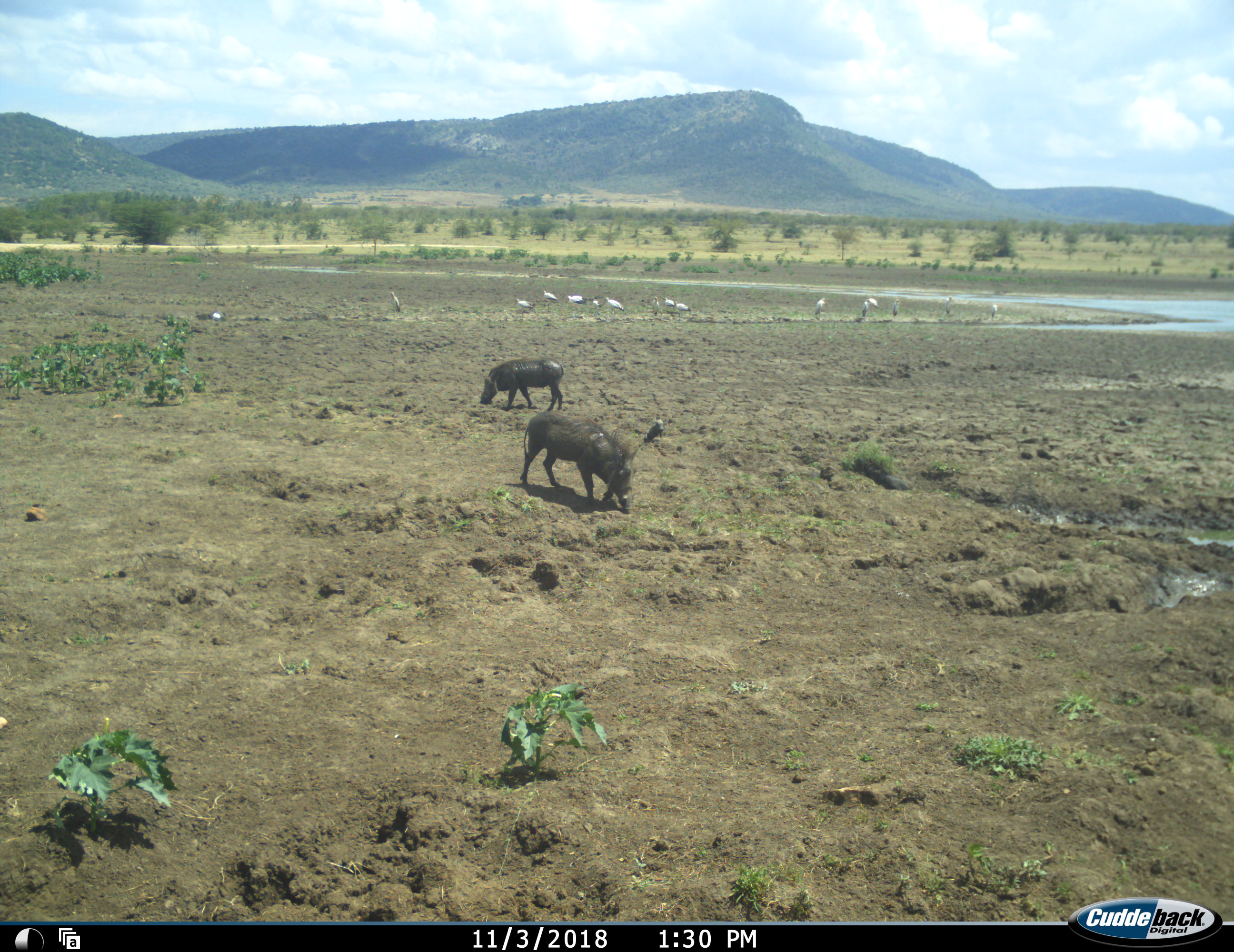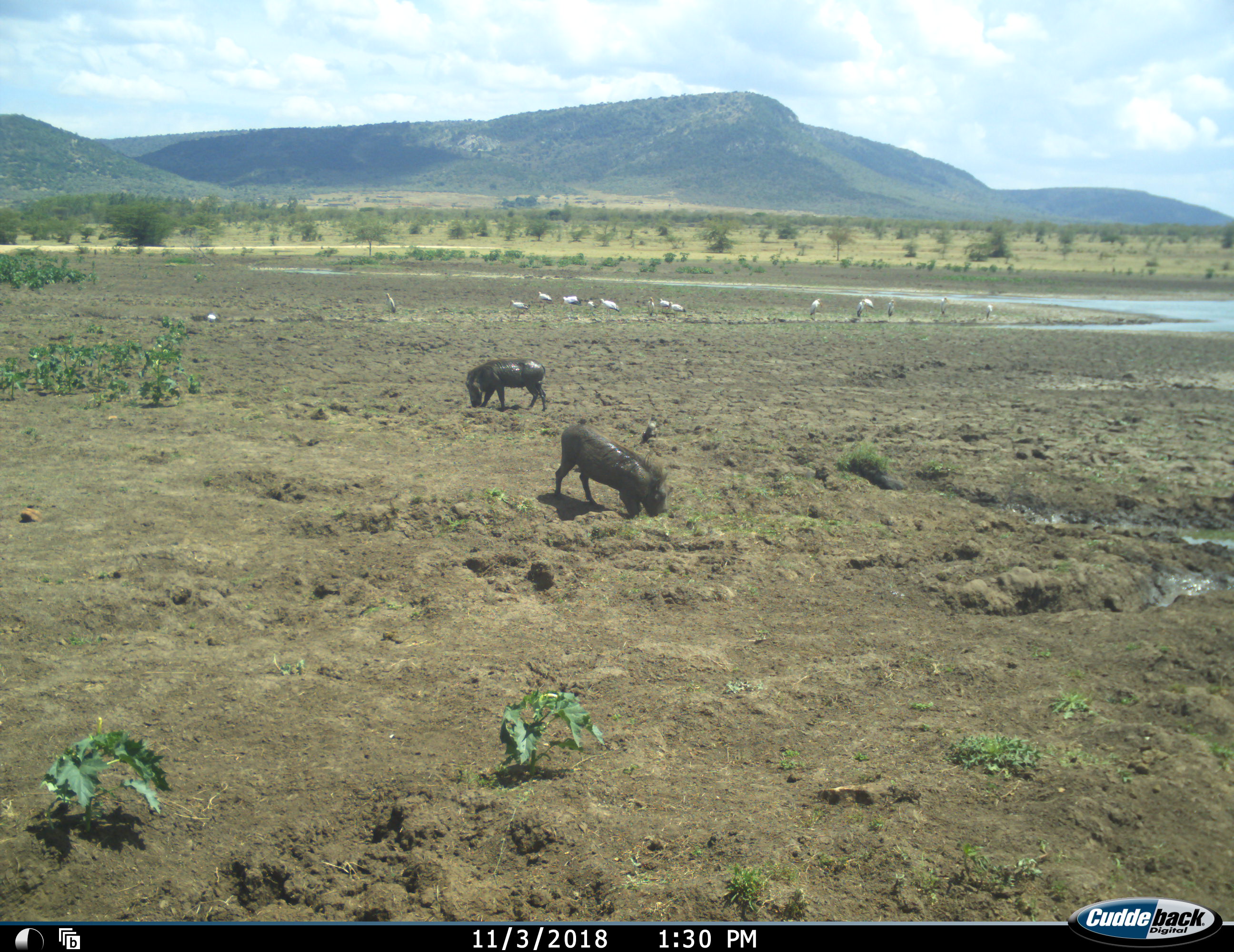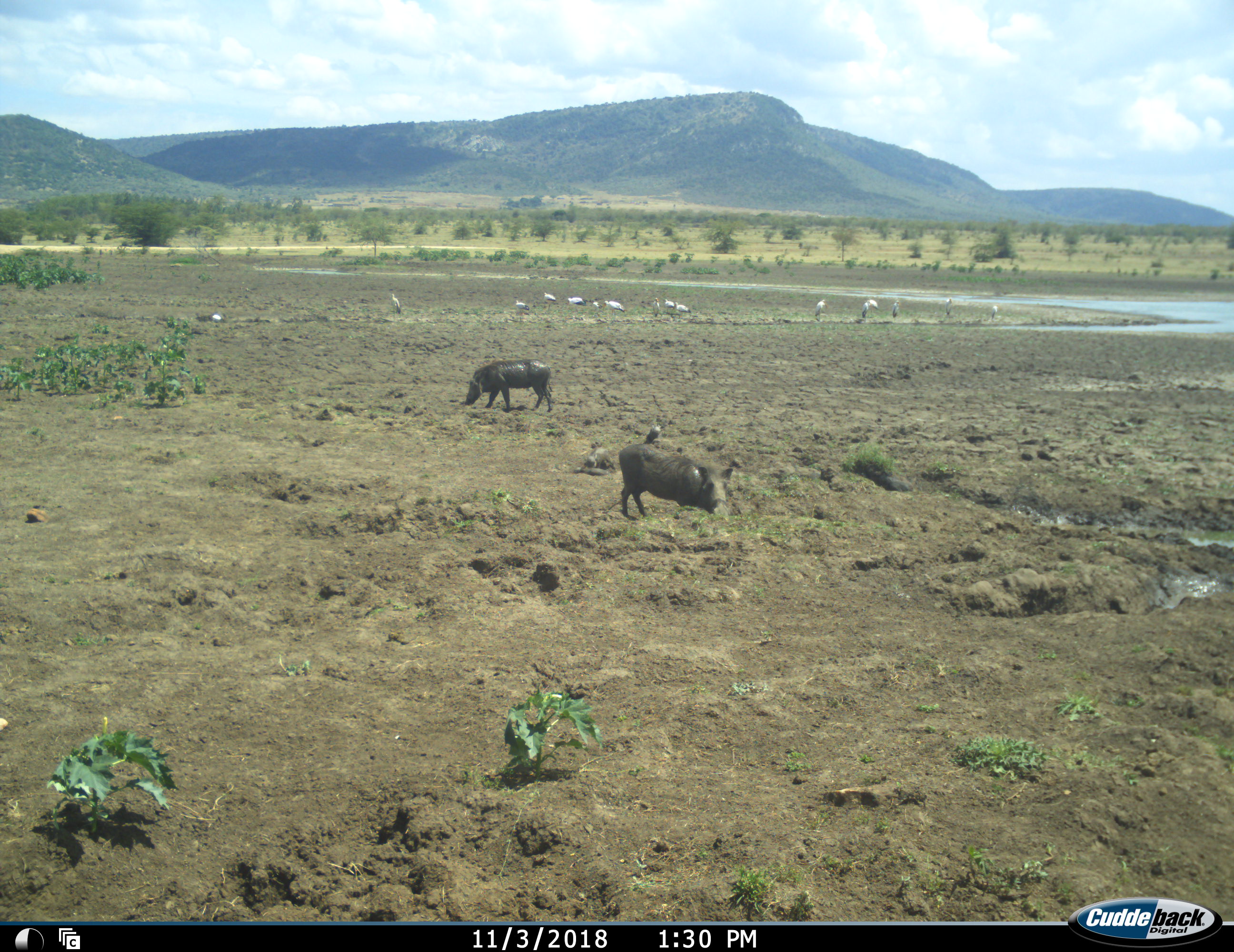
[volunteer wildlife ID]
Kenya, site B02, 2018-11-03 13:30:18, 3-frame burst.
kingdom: Animalia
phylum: Chordata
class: Aves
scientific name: Aves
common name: bird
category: birdother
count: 11-50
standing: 89%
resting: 22%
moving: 33%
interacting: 22%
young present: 11%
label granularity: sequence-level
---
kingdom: Animalia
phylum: Chordata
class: Mammalia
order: Artiodactyla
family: Suidae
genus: Phacochoerus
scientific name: Phacochoerus africanus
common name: warthog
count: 2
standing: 10%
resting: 0%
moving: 80%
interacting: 10%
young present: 0%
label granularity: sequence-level